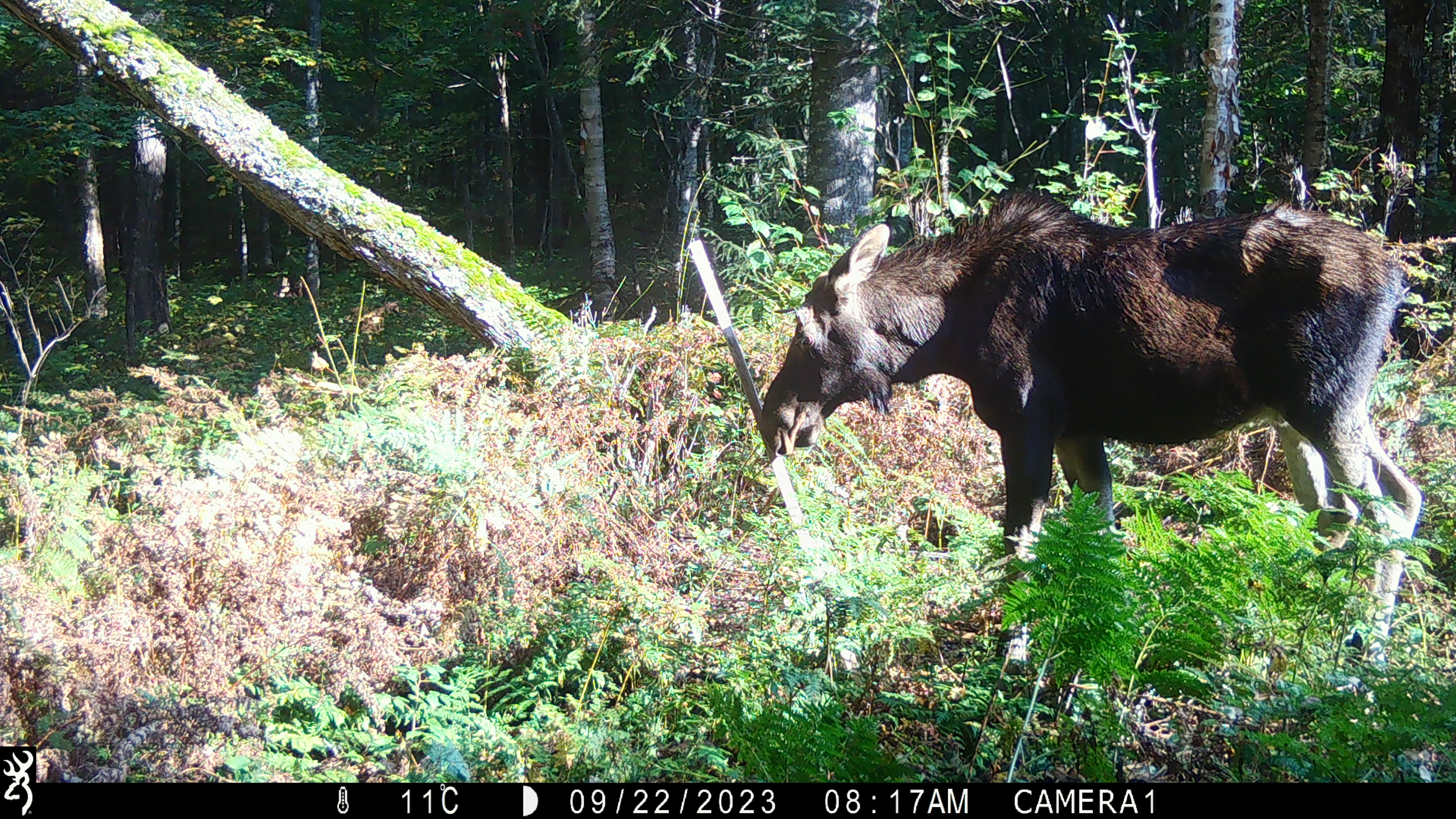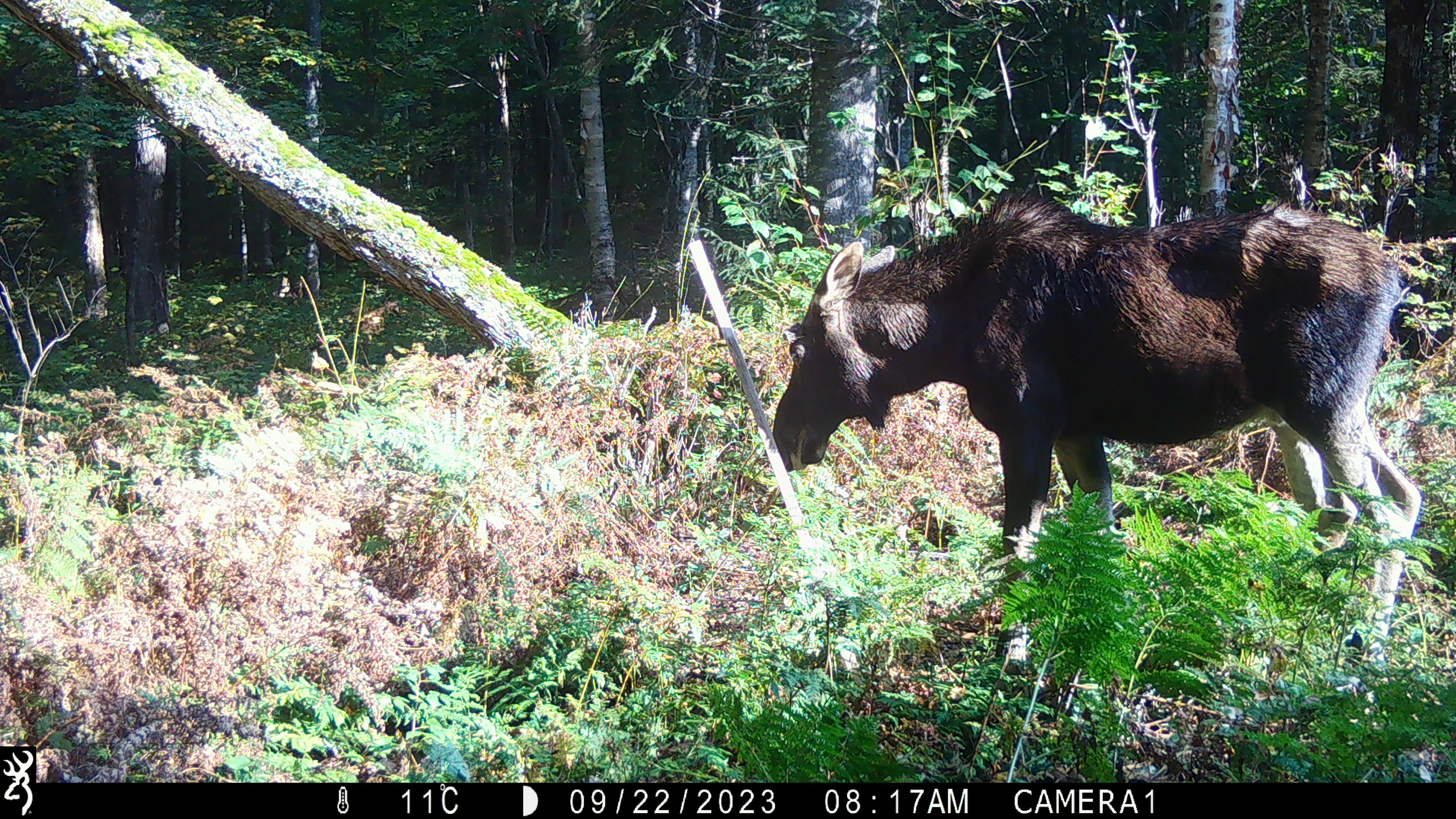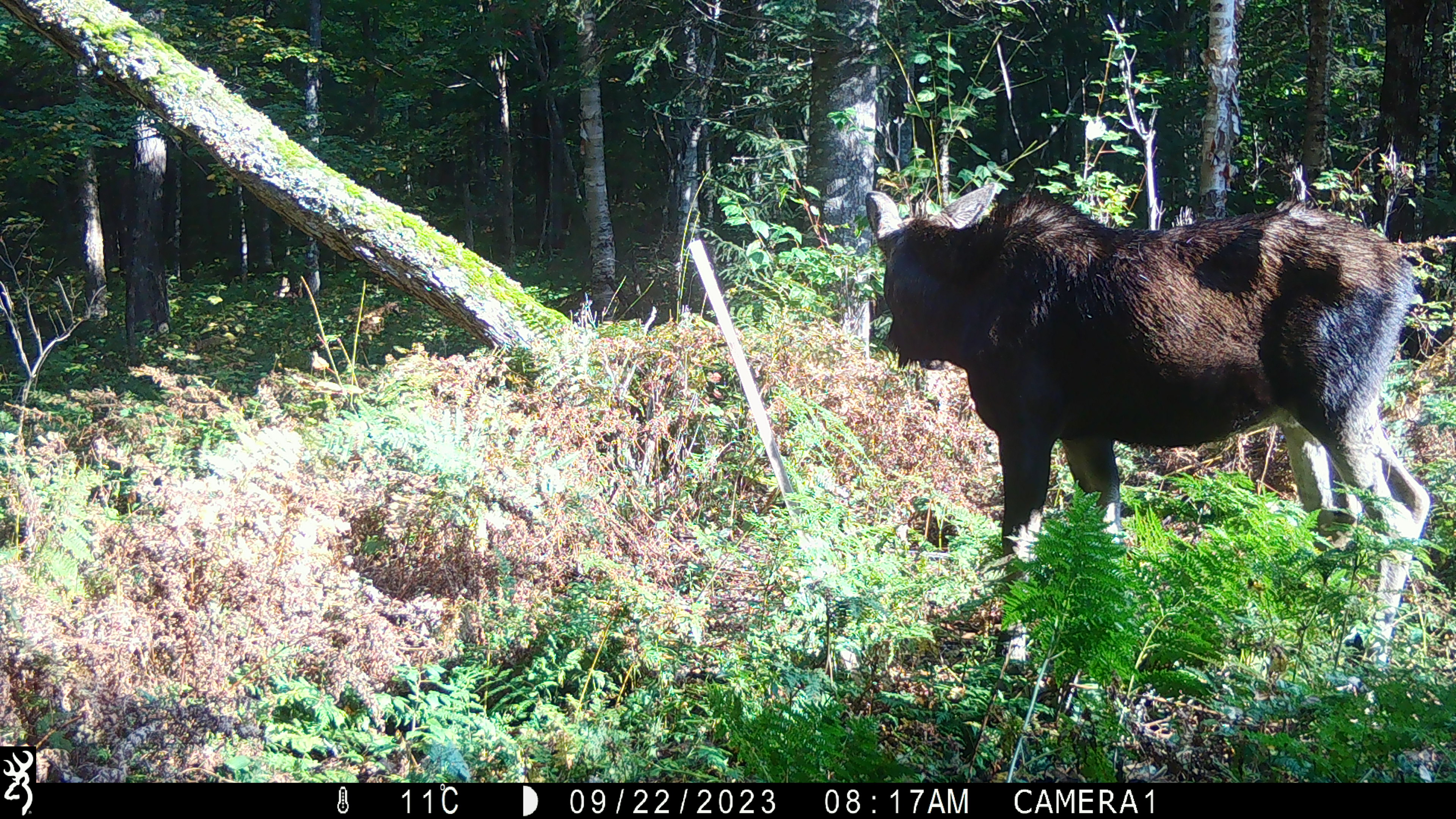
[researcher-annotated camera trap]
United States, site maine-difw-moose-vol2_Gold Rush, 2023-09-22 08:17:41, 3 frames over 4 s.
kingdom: Animalia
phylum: Chordata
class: Mammalia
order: Artiodactyla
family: Cervidae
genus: Alces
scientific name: Alces alces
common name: moose